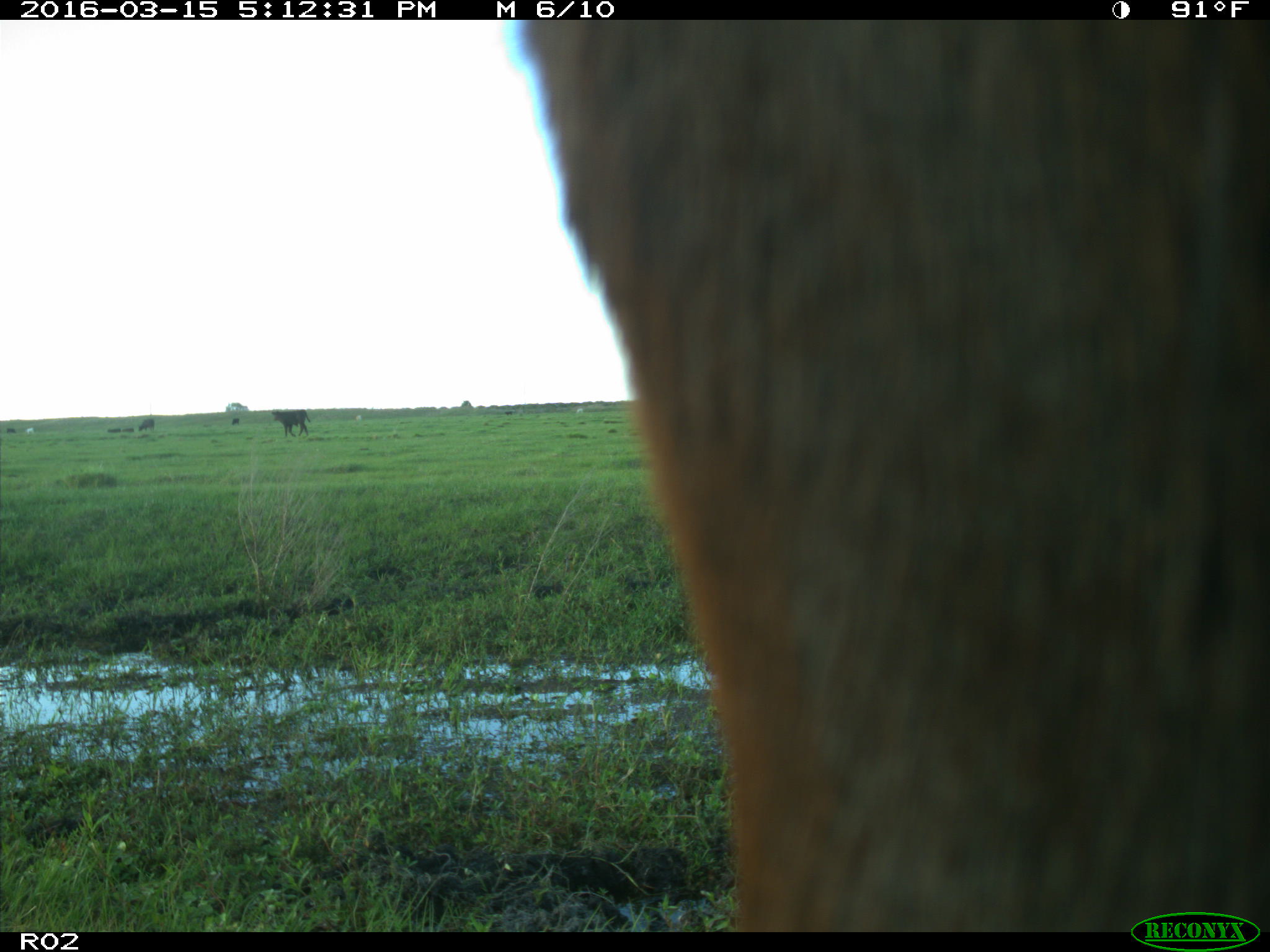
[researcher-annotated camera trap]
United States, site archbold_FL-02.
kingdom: Animalia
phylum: Chordata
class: Mammalia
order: Artiodactyla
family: Bovidae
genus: Bos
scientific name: Bos taurus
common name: domestic cow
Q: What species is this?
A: Bos taurus (domestic cow).